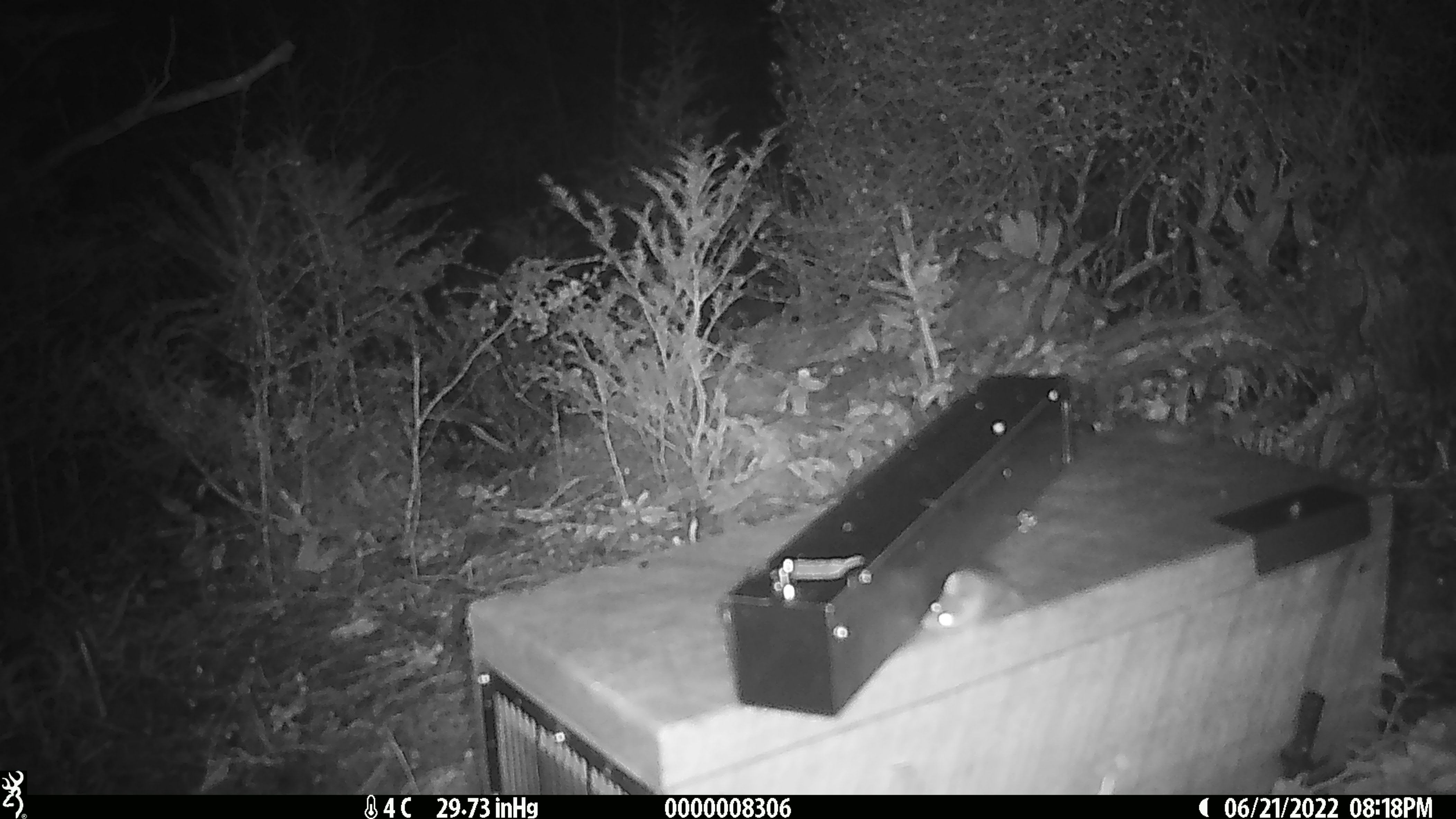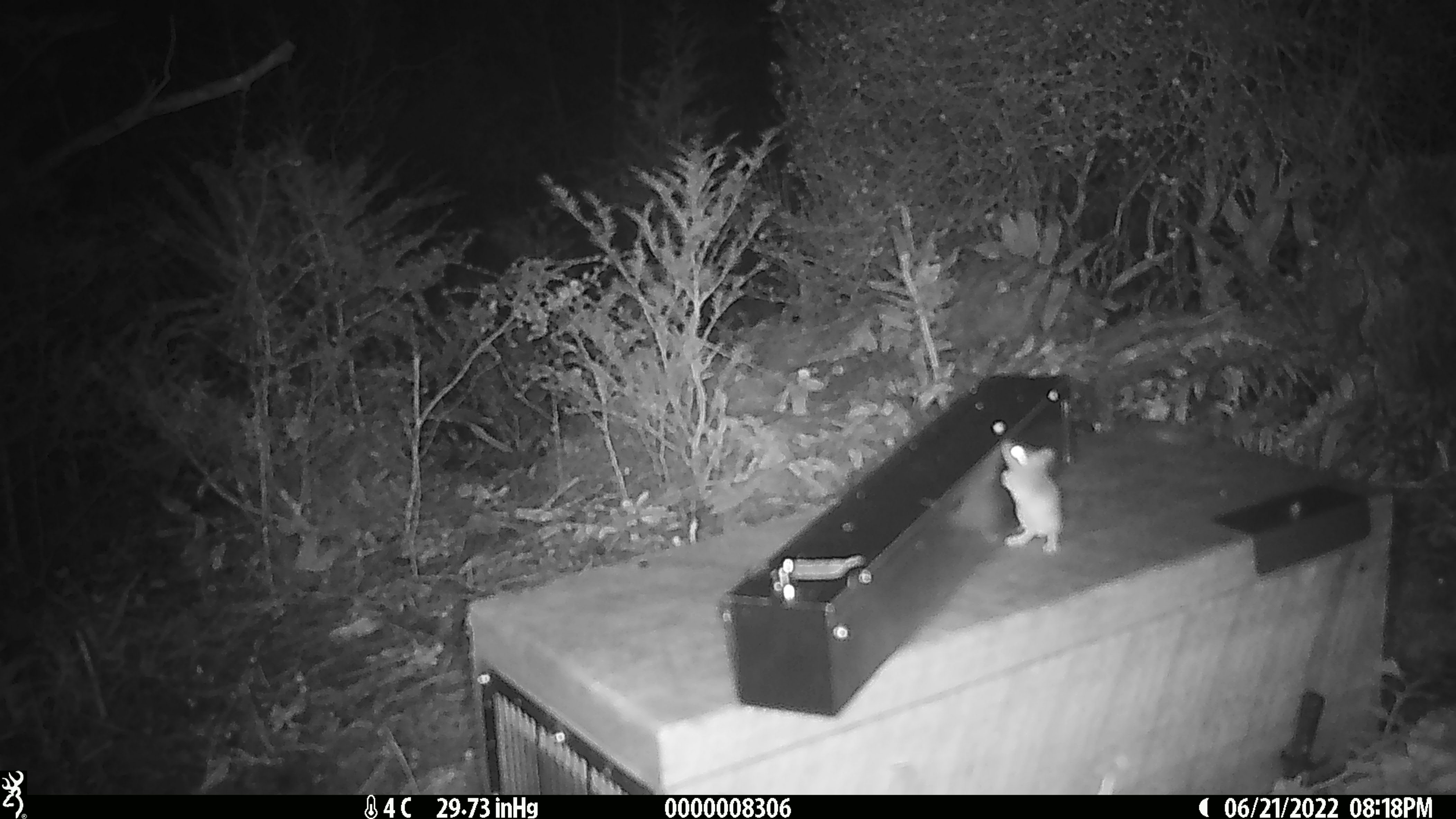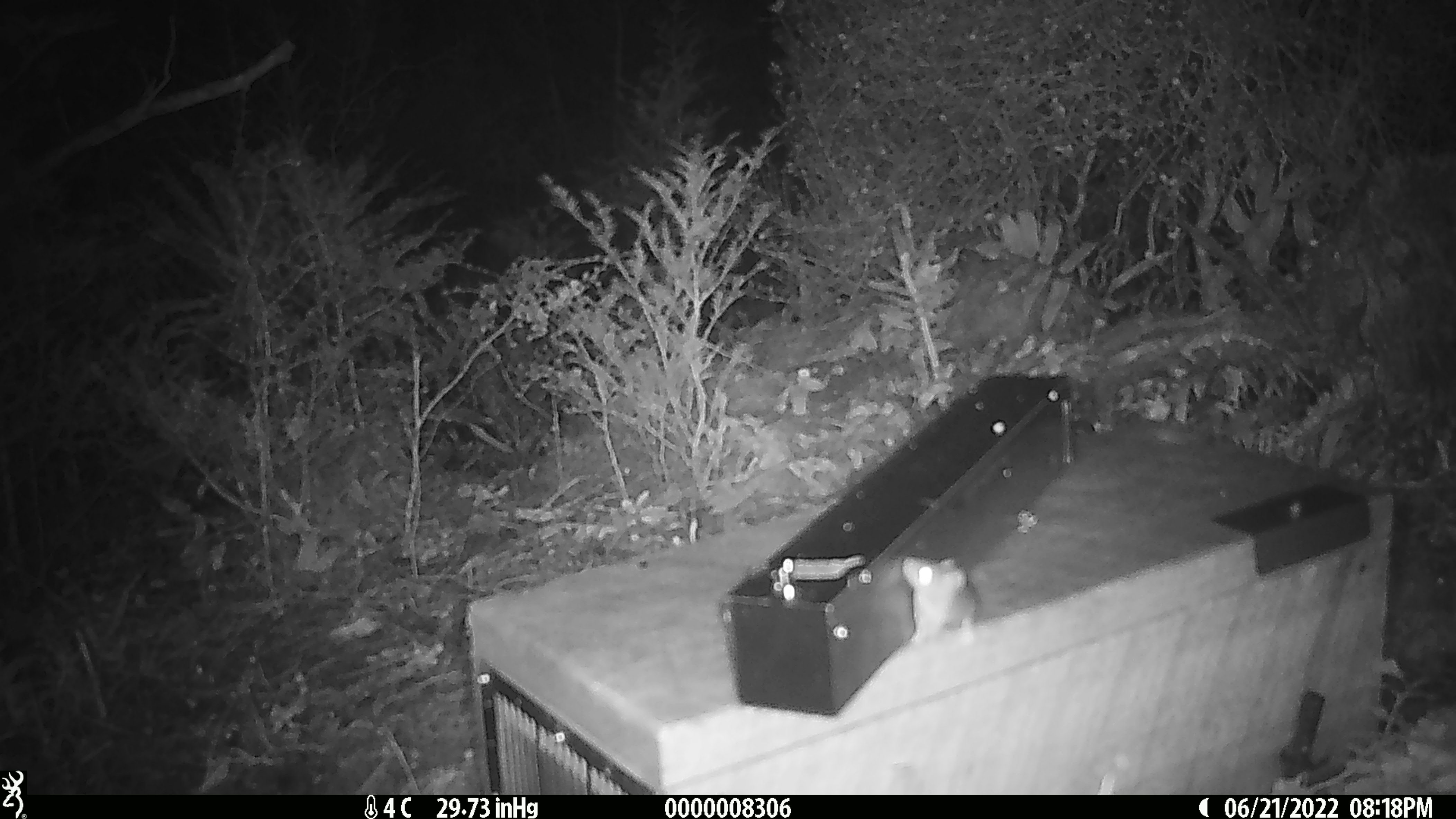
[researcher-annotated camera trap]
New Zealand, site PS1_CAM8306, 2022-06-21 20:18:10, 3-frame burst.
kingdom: Animalia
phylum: Chordata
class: Mammalia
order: Rodentia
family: Muridae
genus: Mus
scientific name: Mus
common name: mouse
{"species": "mouse (Mus)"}